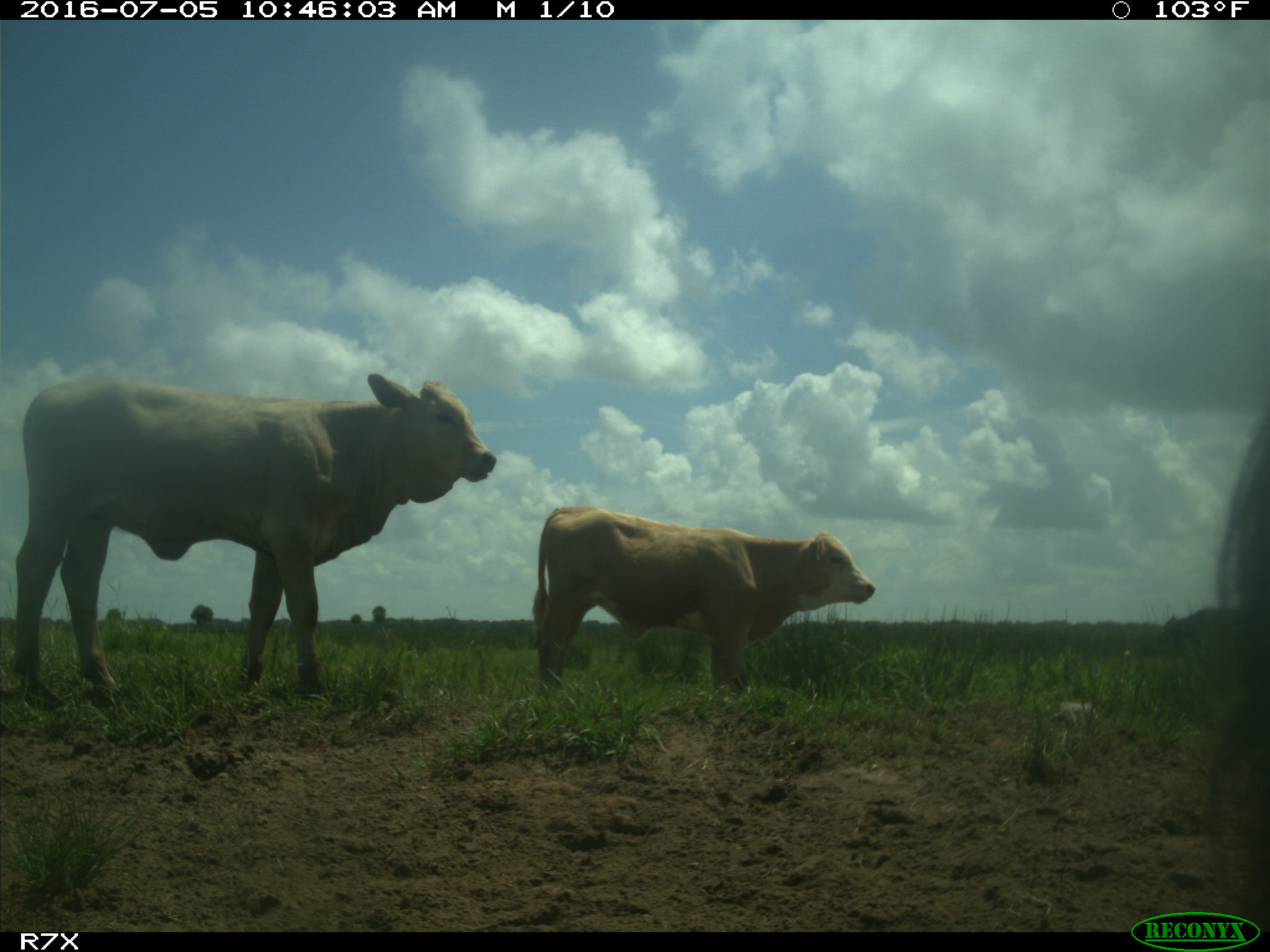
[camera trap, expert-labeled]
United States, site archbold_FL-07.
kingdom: Animalia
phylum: Chordata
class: Mammalia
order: Artiodactyla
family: Bovidae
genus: Bos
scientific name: Bos taurus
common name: domestic cow